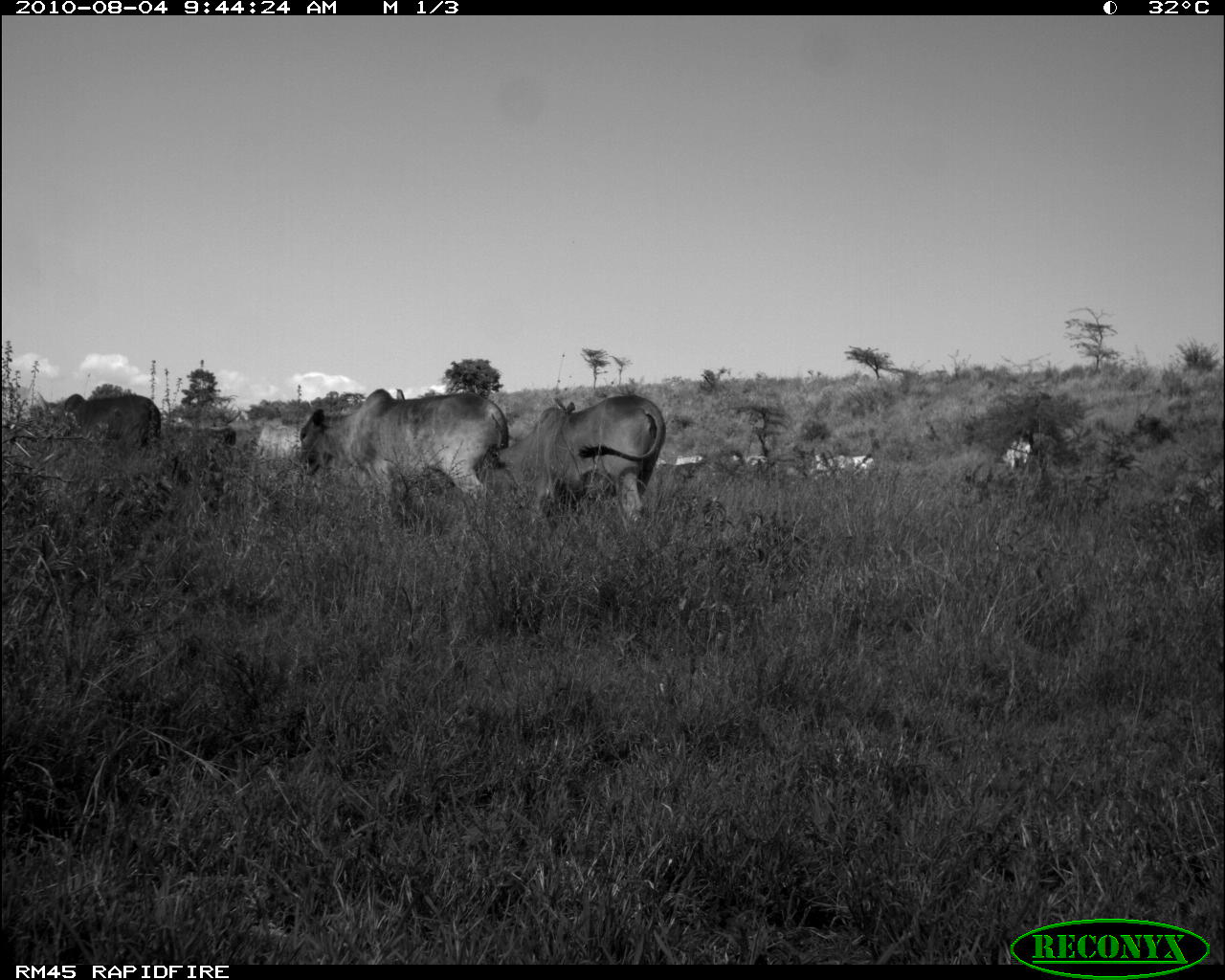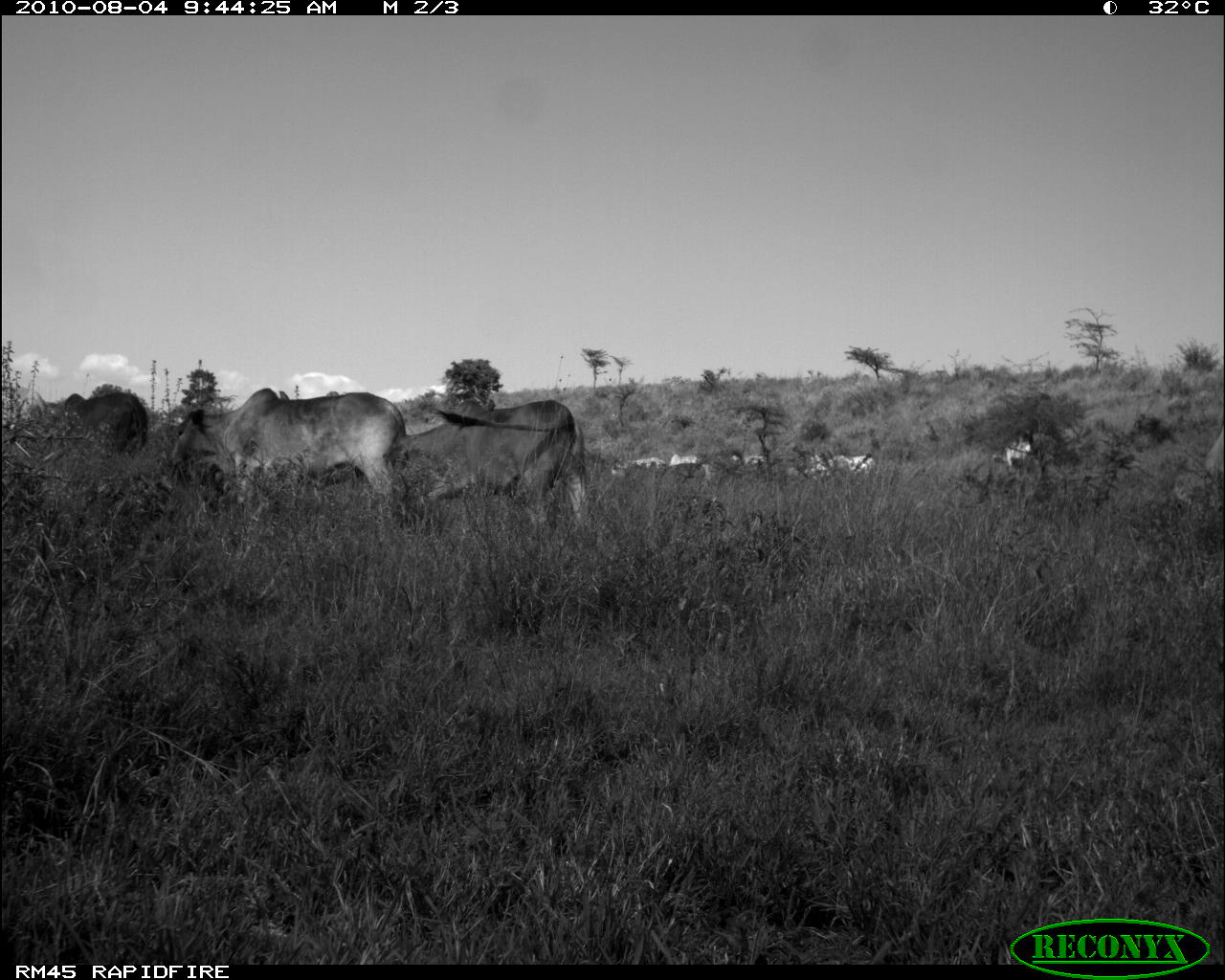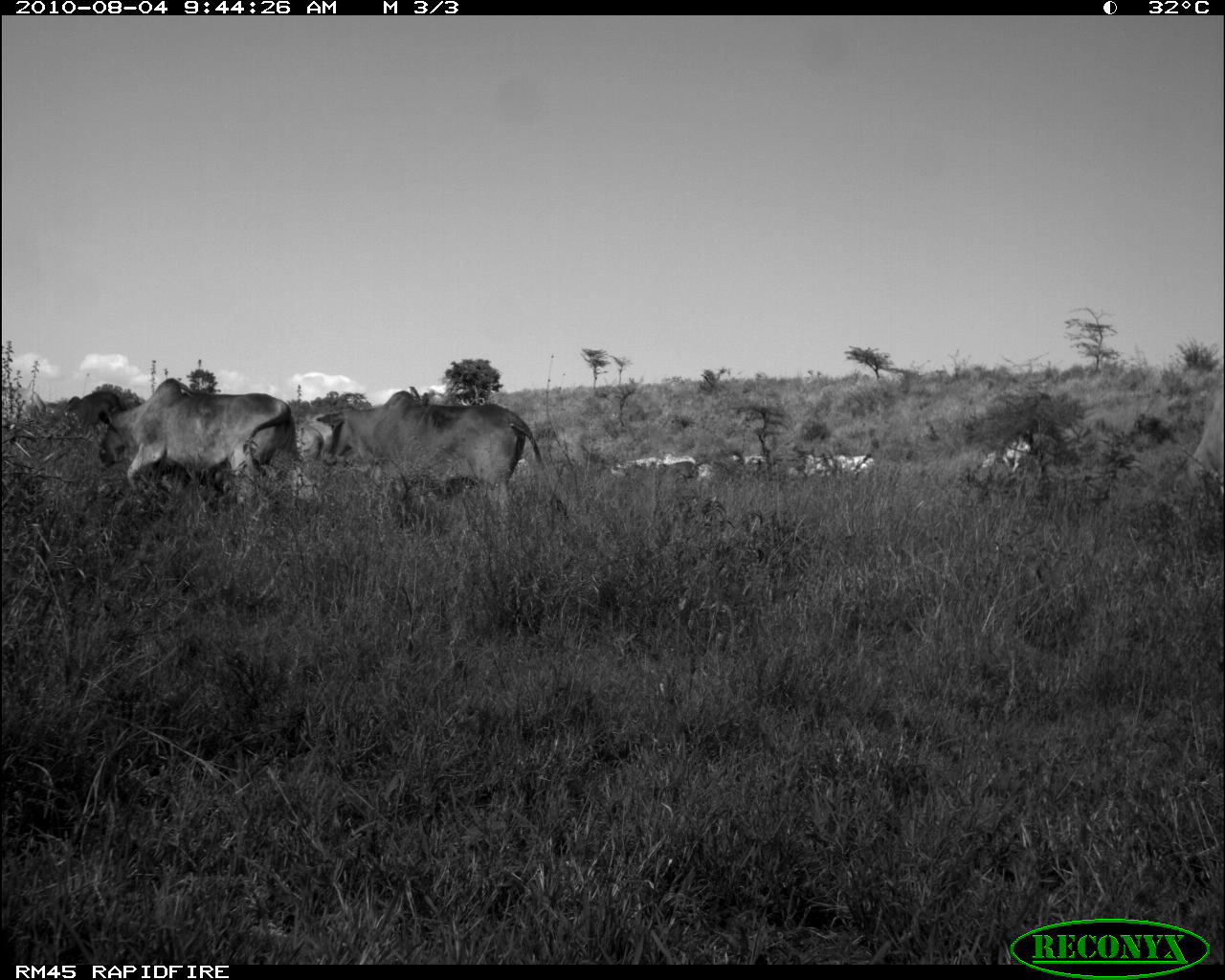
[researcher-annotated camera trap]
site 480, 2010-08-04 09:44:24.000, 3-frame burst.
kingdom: Animalia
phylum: Chordata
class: Mammalia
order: Artiodactyla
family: Bovidae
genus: Bos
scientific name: Bos taurus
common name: domestic cattle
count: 8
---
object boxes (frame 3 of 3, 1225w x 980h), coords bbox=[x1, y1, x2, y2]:
bos taurus: bbox=[316, 390, 569, 527]; bbox=[93, 377, 297, 504]; bbox=[1175, 388, 1224, 510]; bbox=[64, 390, 113, 435]; bbox=[299, 413, 333, 462]